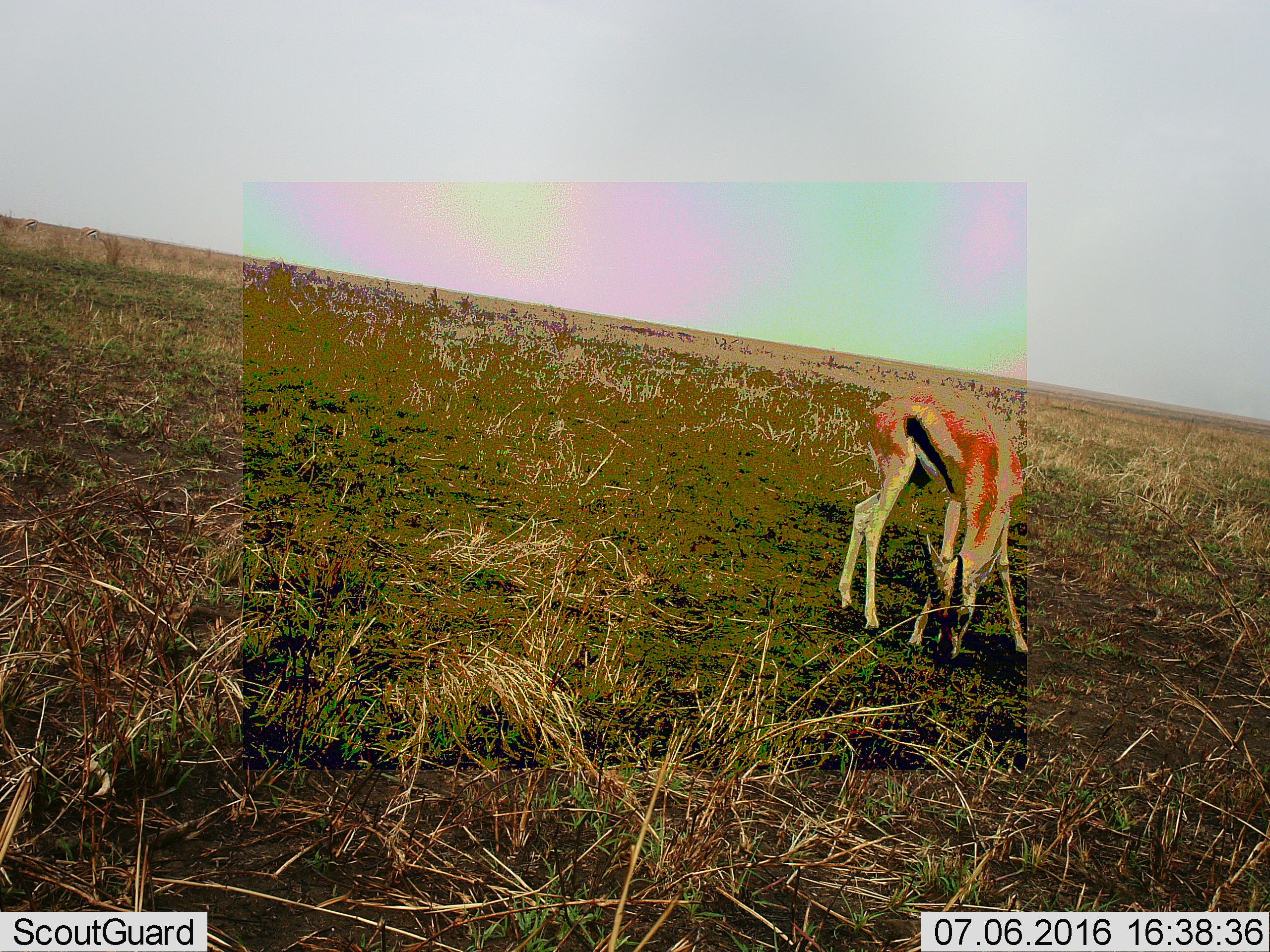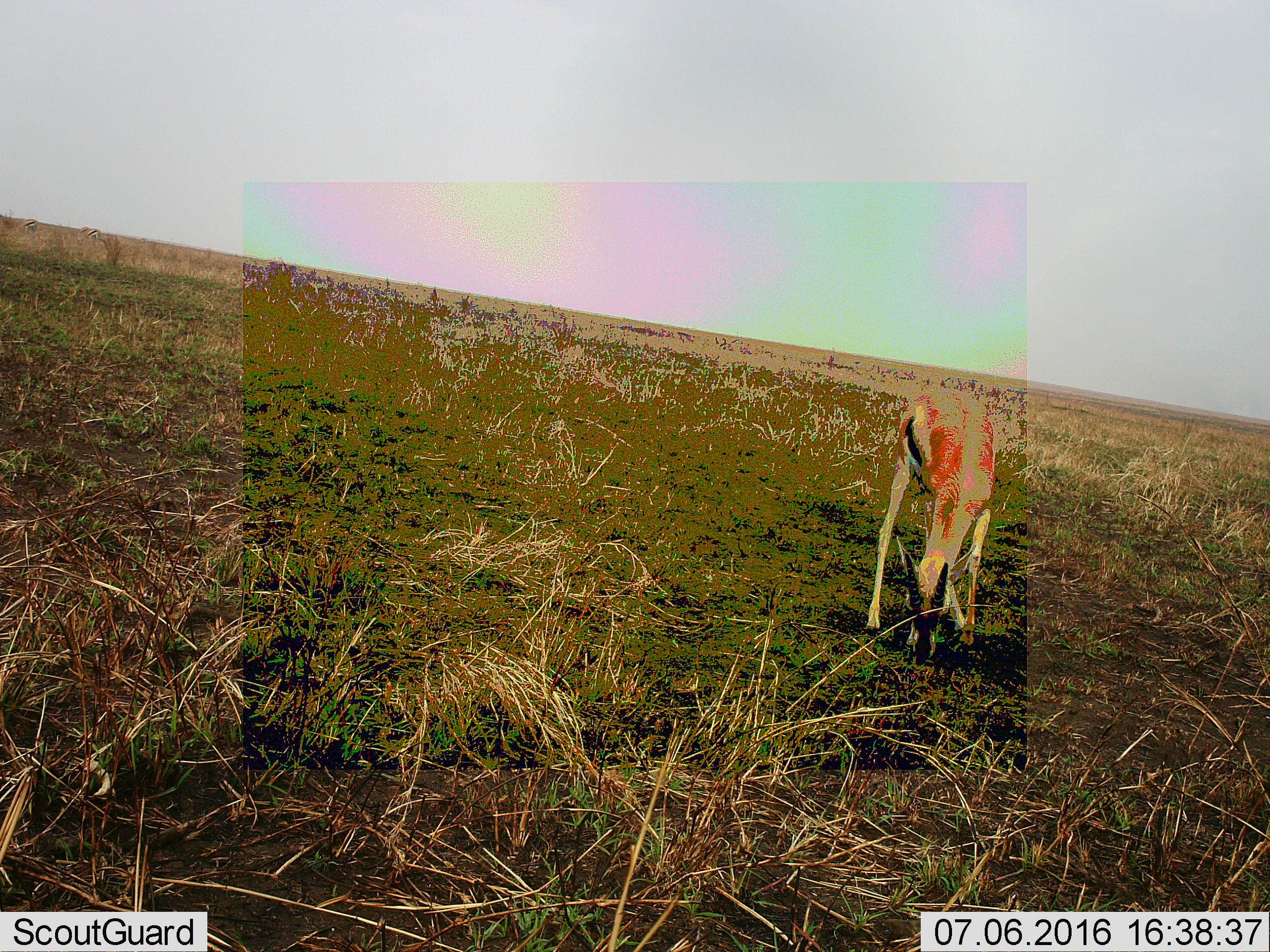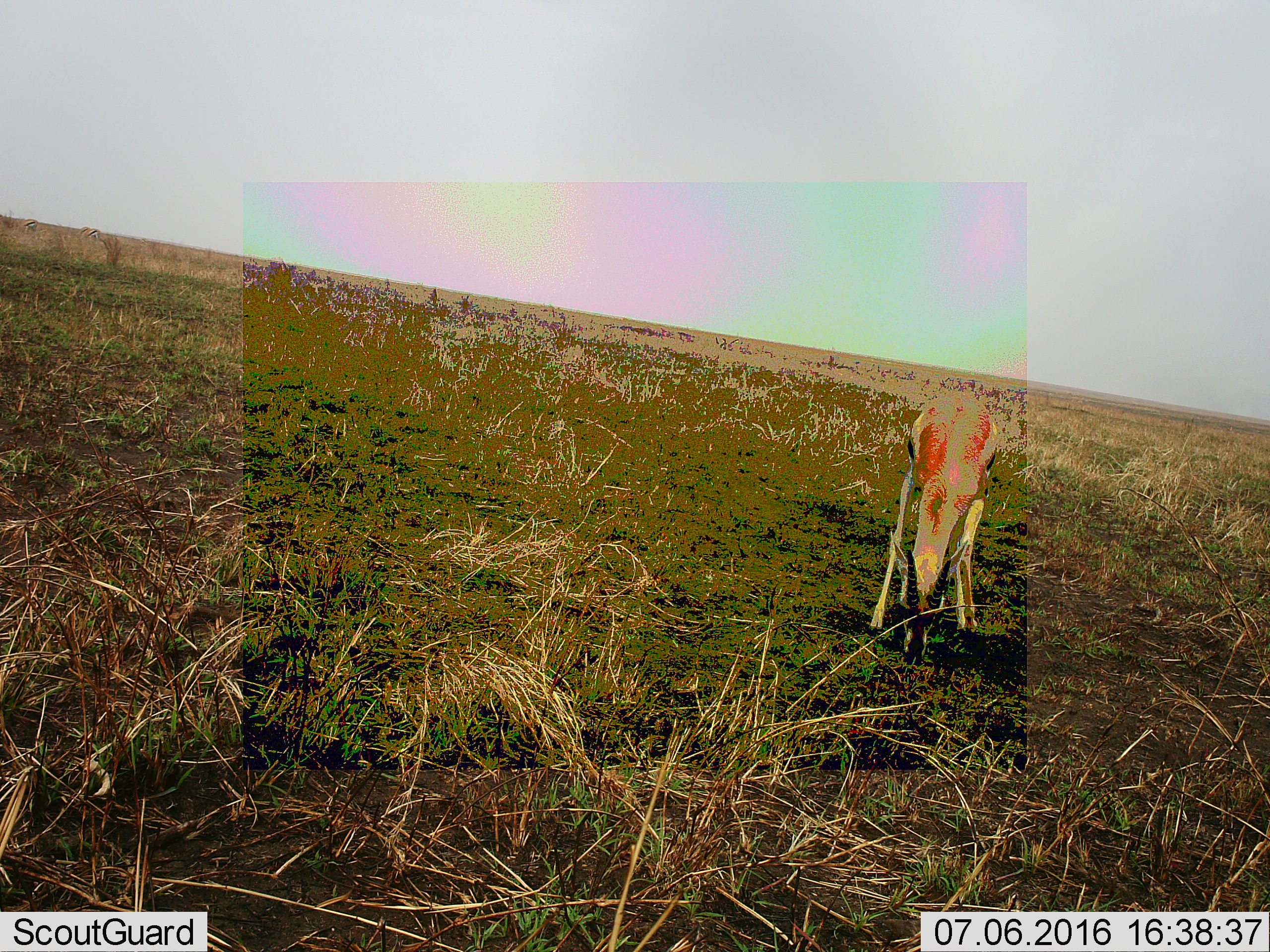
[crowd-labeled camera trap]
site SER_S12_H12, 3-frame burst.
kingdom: Animalia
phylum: Chordata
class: Mammalia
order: Artiodactyla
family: Bovidae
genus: Eudorcas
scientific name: Eudorcas thomsonii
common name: thomson's gazelle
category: gazellethomsons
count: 1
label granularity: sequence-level